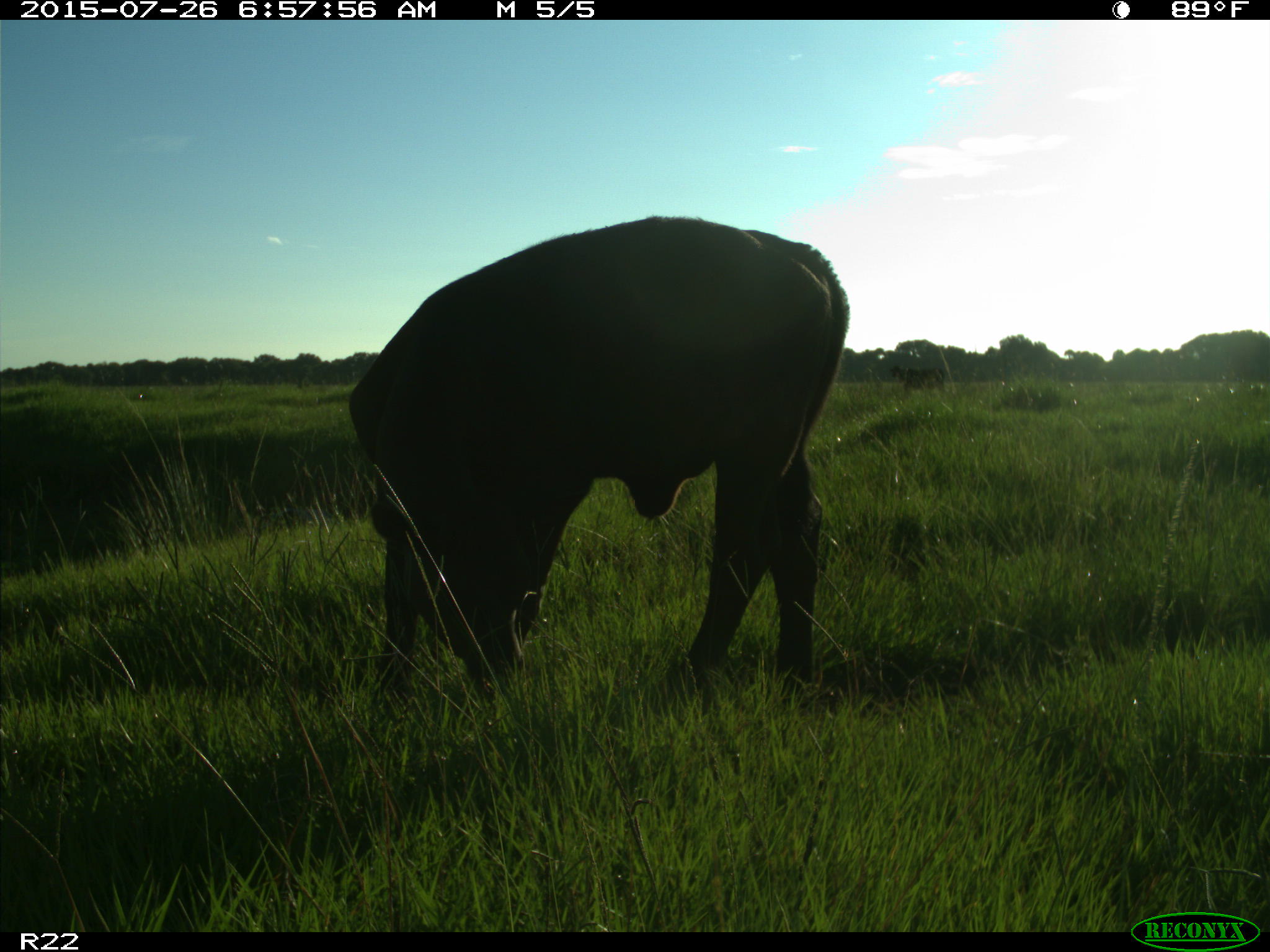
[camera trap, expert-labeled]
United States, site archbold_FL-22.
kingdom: Animalia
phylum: Chordata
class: Mammalia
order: Artiodactyla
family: Bovidae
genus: Bos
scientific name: Bos taurus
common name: domestic cow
Bos taurus (domestic cow).